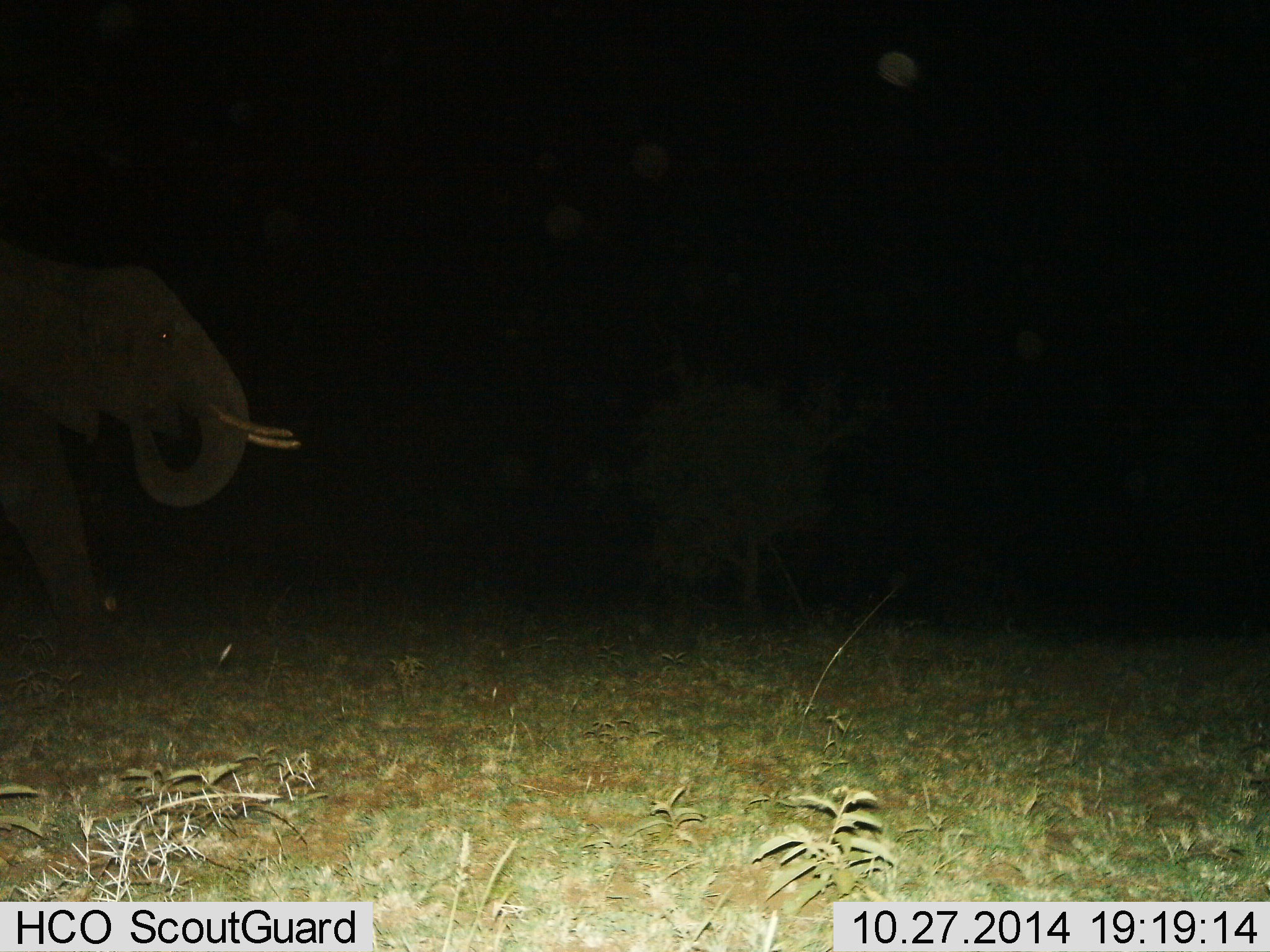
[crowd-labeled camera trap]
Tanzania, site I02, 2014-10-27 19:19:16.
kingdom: Animalia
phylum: Chordata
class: Mammalia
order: Proboscidea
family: Elephantidae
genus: Loxodonta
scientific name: Loxodonta africana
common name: african bush elephant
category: elephant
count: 1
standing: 50%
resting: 0%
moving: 50%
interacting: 0%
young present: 0%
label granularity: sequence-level